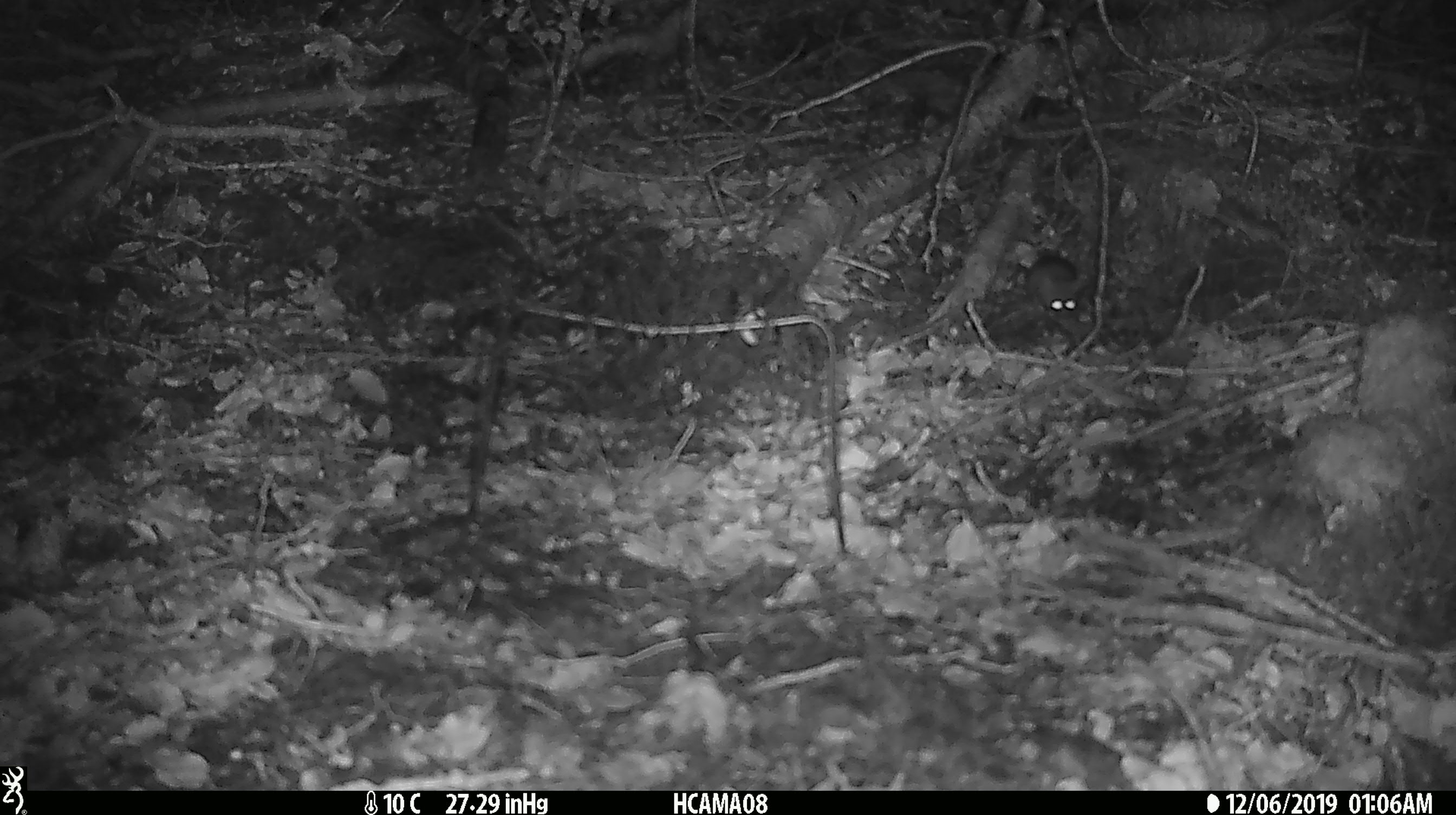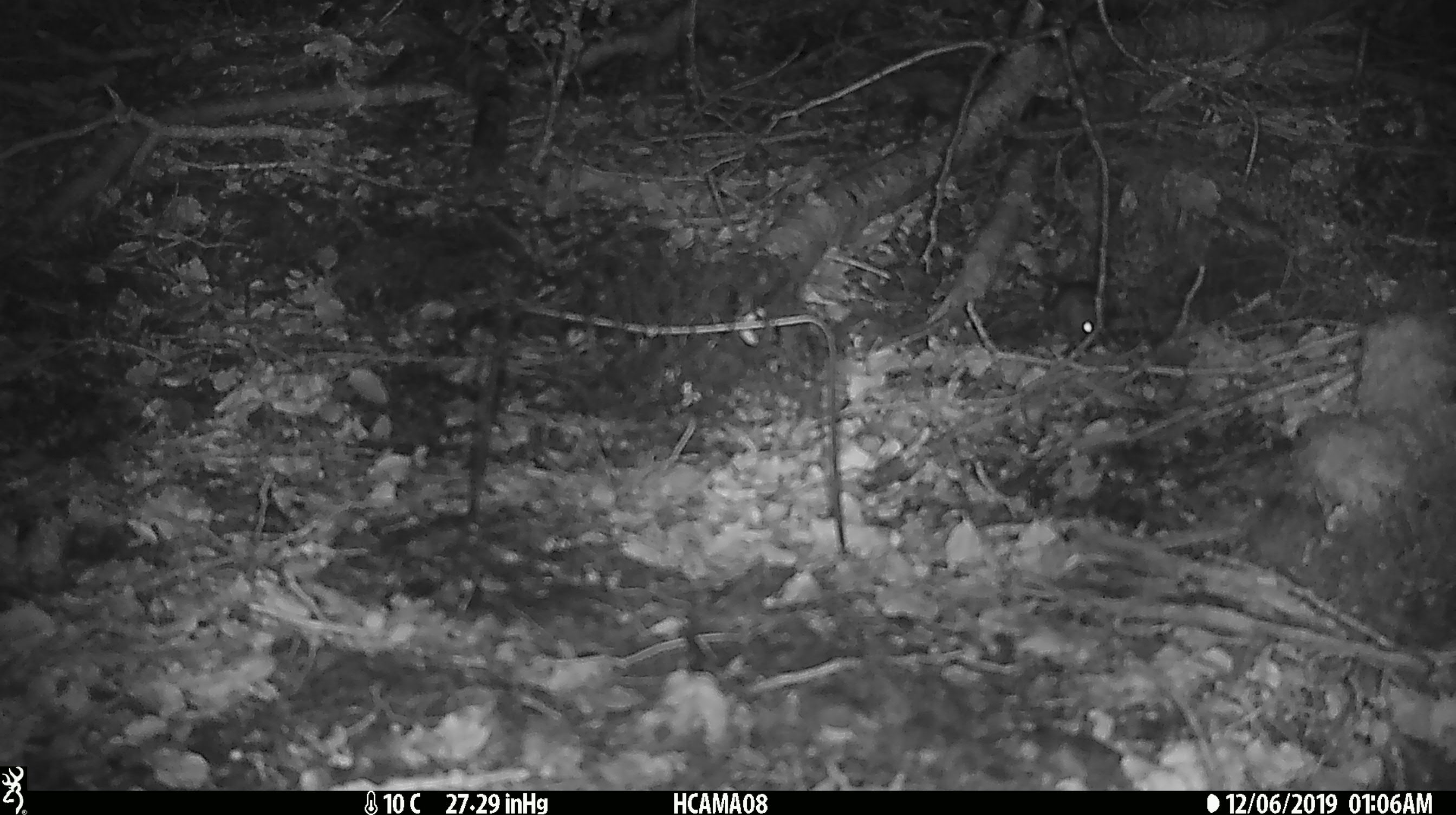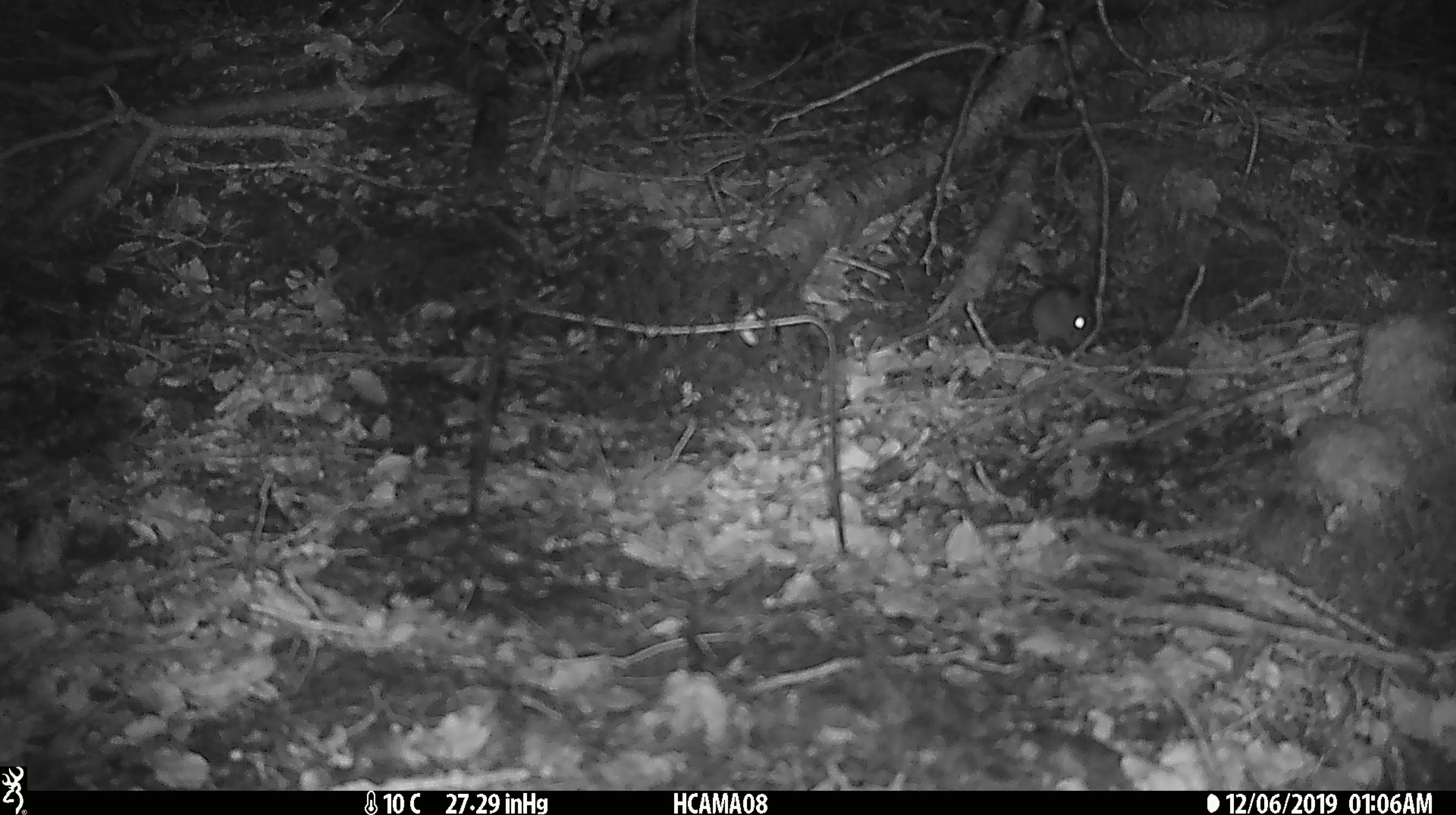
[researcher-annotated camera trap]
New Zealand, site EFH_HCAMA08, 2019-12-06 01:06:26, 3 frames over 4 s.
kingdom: Animalia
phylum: Chordata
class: Mammalia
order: Rodentia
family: Muridae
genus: Mus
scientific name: Mus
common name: mouse